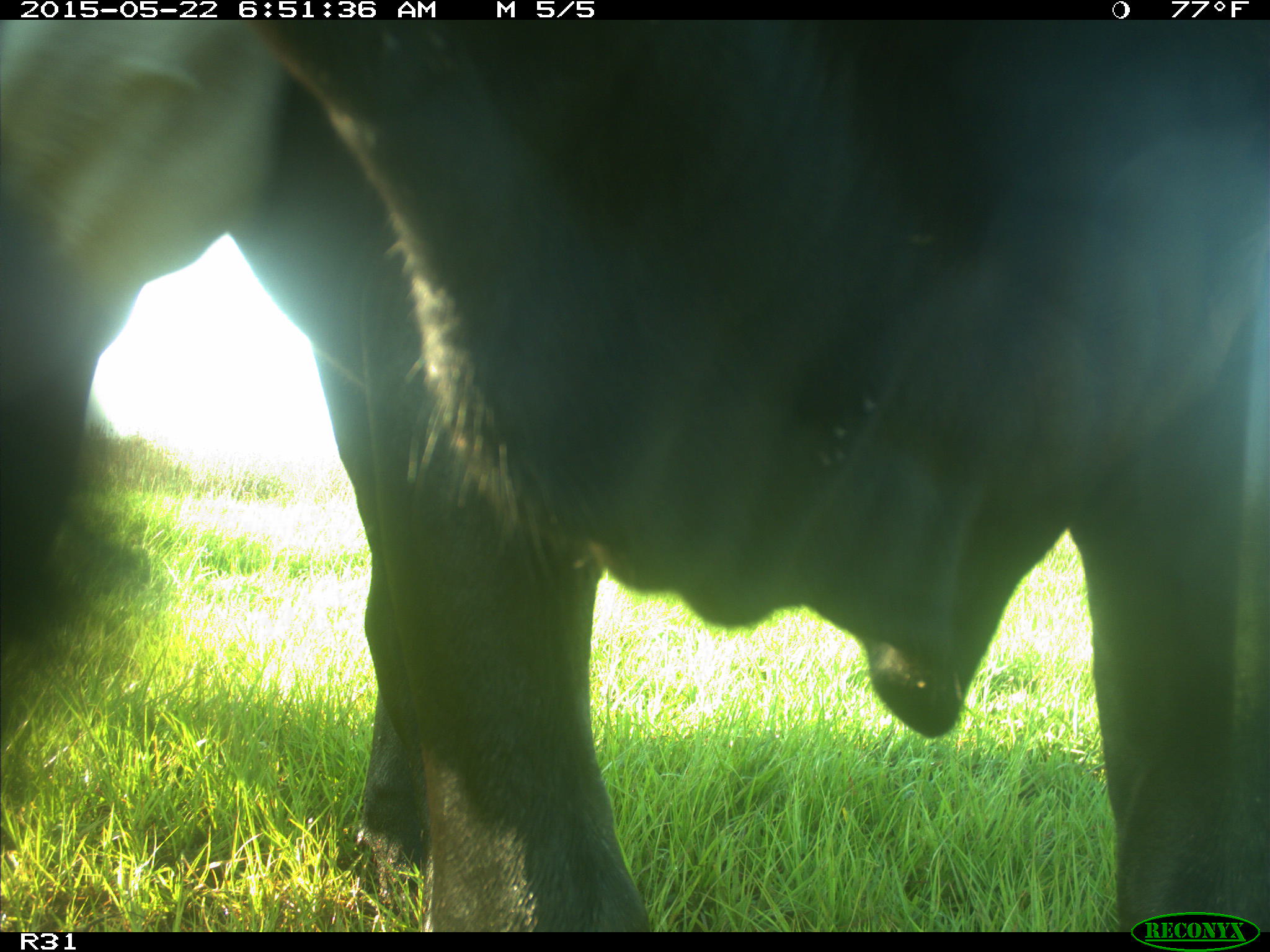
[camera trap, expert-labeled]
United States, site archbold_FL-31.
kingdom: Animalia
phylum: Chordata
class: Mammalia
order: Artiodactyla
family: Bovidae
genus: Bos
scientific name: Bos taurus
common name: domestic cow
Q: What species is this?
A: Bos taurus (domestic cow).